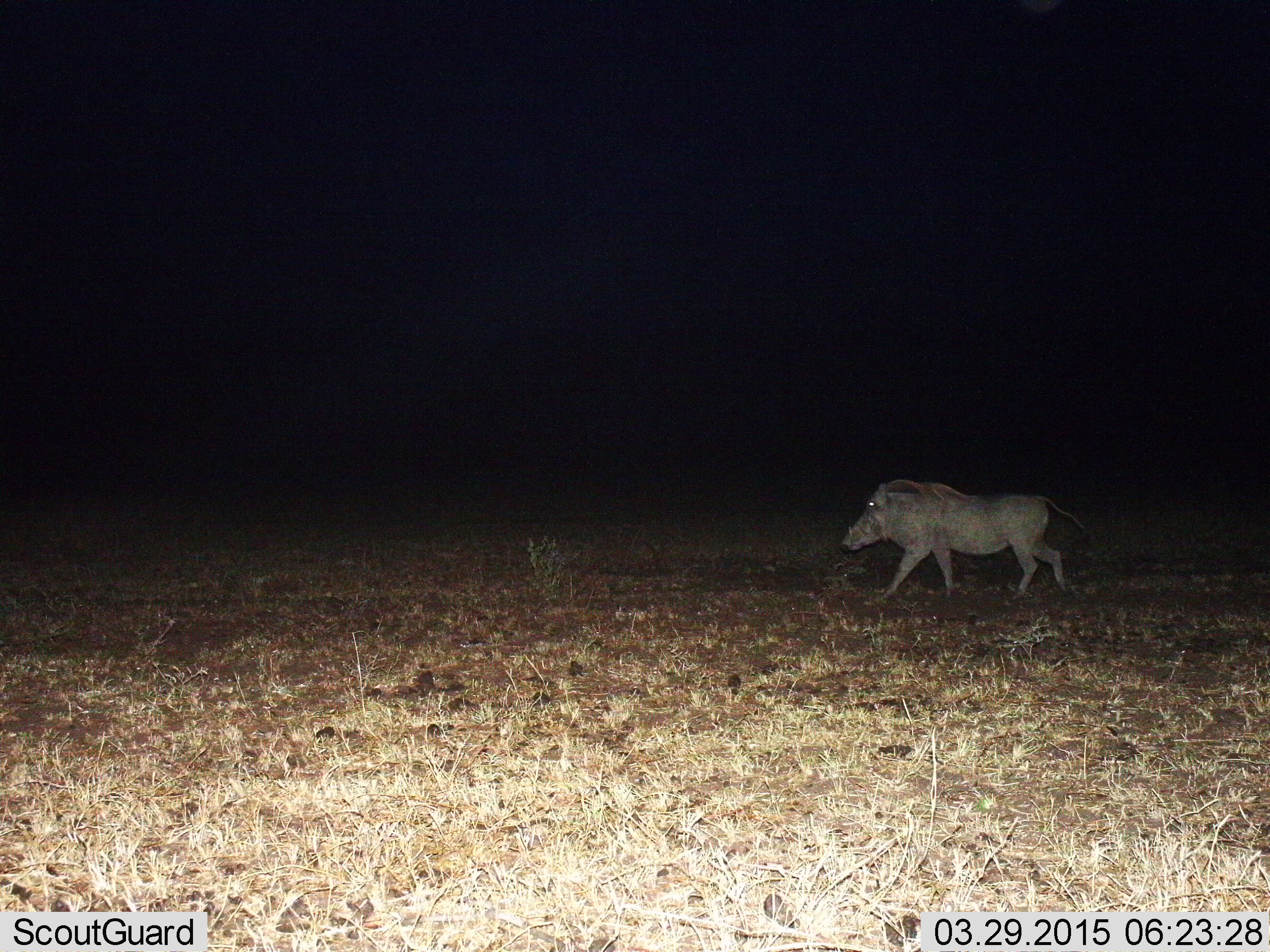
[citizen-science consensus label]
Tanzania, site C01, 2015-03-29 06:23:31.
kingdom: Animalia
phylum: Chordata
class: Mammalia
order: Artiodactyla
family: Suidae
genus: Phacochoerus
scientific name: Phacochoerus africanus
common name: warthog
Warthog (Phacochoerus africanus), count 1. Behavior (volunteer vote fractions): standing 0%, resting 0%, moving 100%, interacting 0%. Young present (vote fraction): 0%. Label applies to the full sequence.